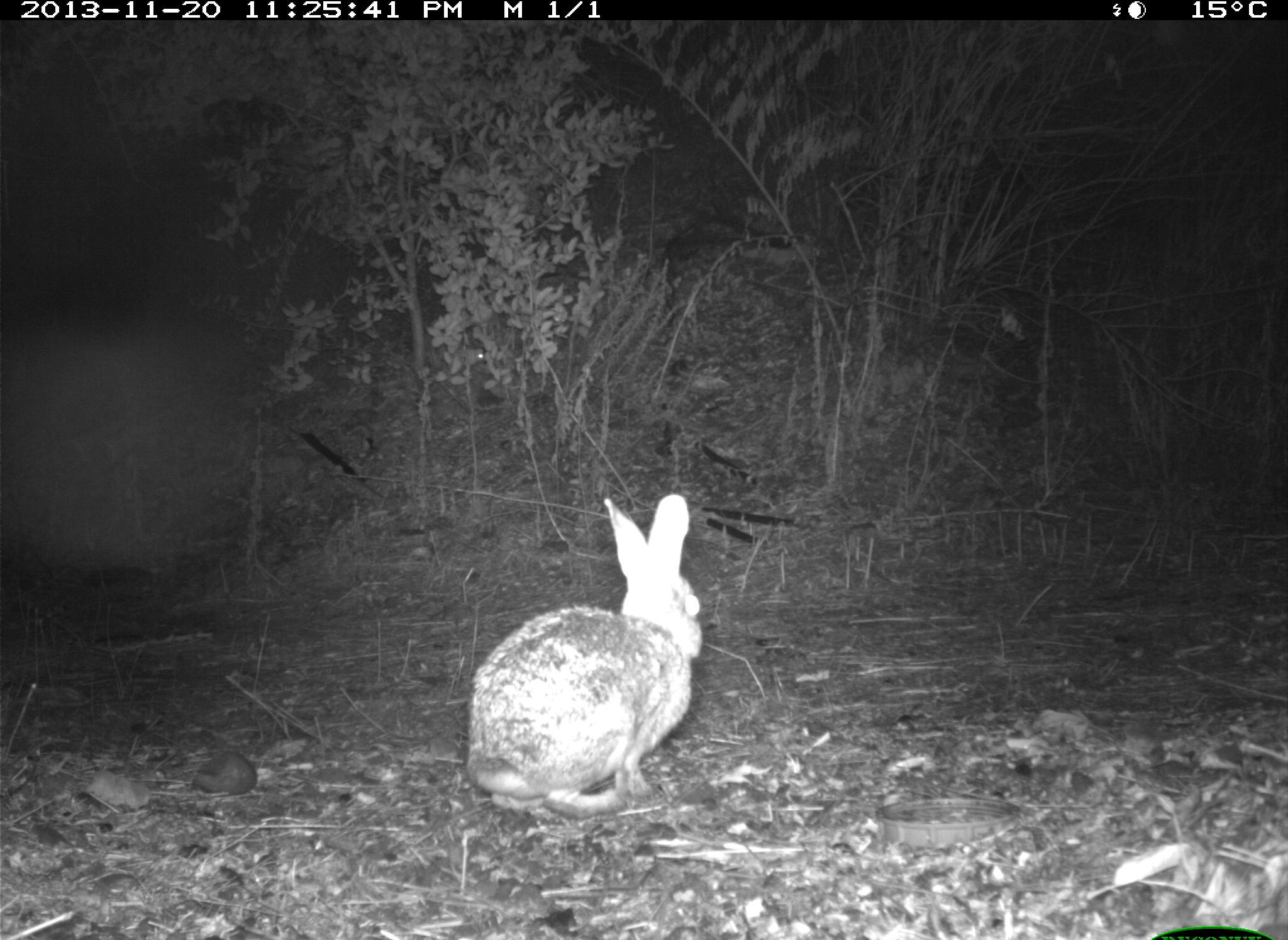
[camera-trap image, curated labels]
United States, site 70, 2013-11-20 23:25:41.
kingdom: Animalia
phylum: Chordata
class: Mammalia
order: Lagomorpha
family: Leporidae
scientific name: Leporidae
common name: rabbits and hares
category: rabbit